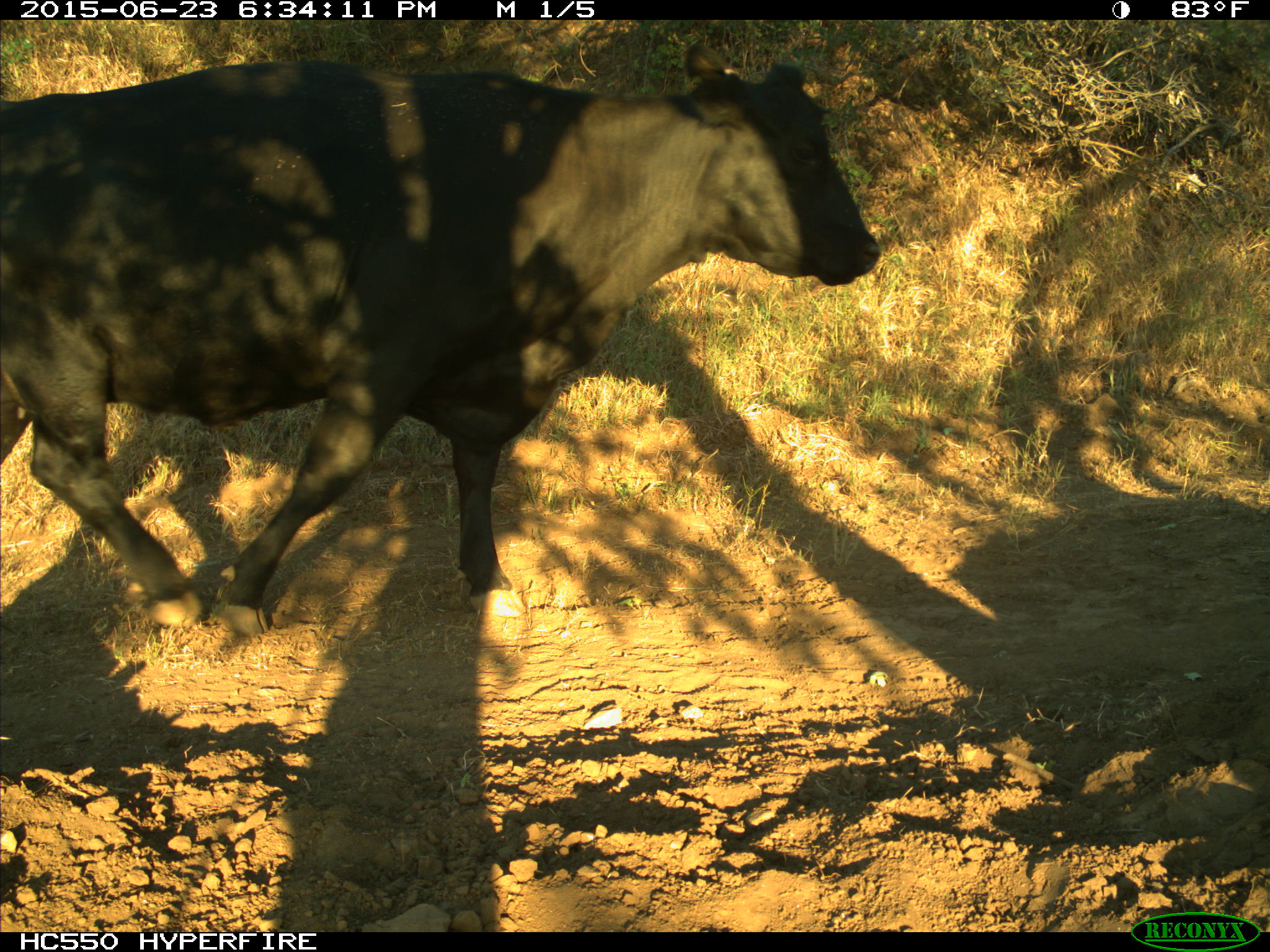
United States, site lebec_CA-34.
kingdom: Animalia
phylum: Chordata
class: Mammalia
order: Artiodactyla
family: Bovidae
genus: Bos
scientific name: Bos taurus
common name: domestic cow